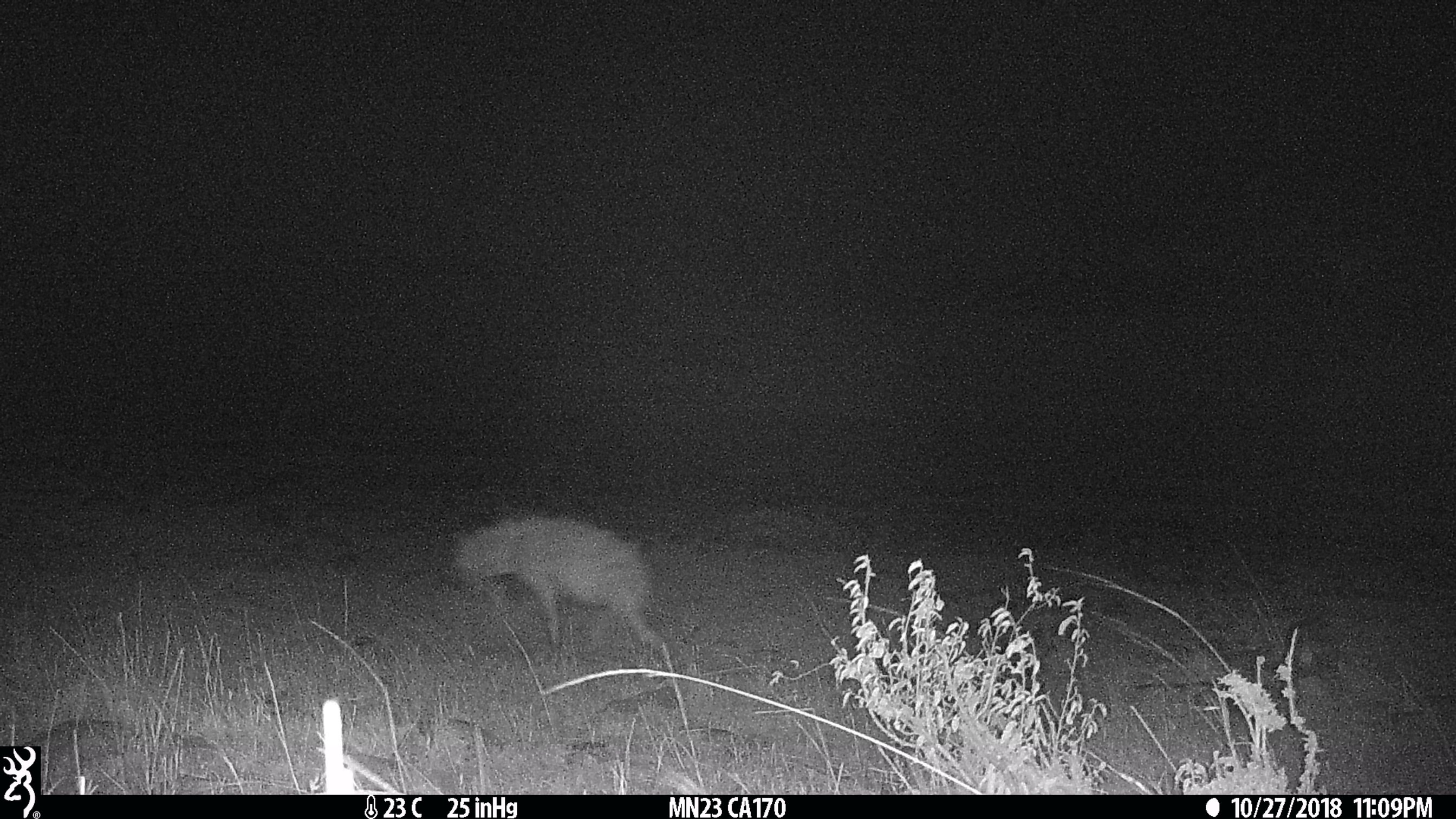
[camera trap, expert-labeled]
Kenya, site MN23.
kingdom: Animalia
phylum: Chordata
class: Mammalia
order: Carnivora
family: Hyaenidae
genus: Crocuta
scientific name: Crocuta crocuta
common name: spotted hyena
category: hyena spotted